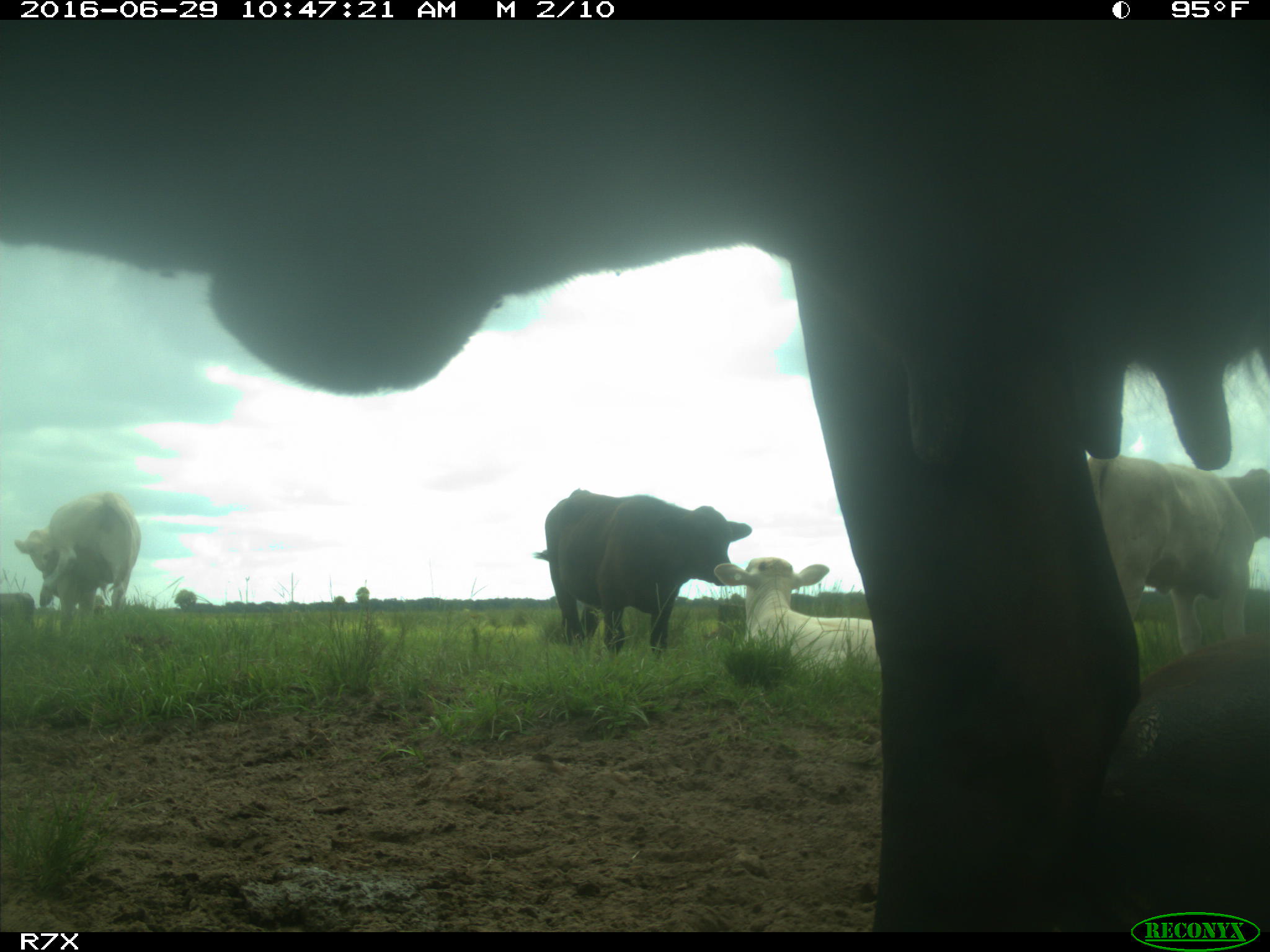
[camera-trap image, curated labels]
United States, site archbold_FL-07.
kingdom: Animalia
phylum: Chordata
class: Mammalia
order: Artiodactyla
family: Bovidae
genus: Bos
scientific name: Bos taurus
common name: domestic cow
Bos taurus (domestic cow).